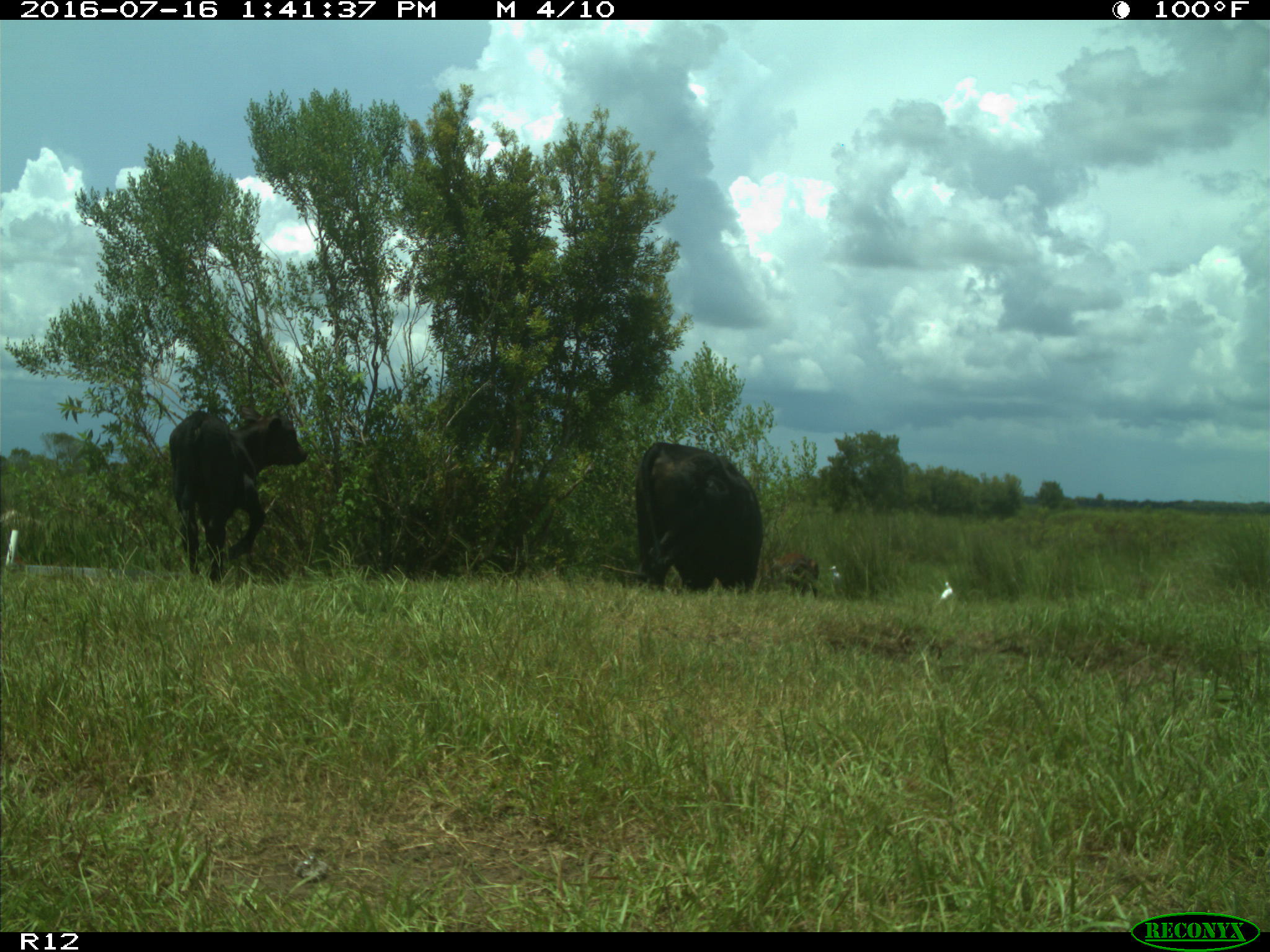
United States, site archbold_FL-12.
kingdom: Animalia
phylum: Chordata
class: Mammalia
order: Artiodactyla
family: Bovidae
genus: Bos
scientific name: Bos taurus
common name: domestic cow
Bos taurus (domestic cow).